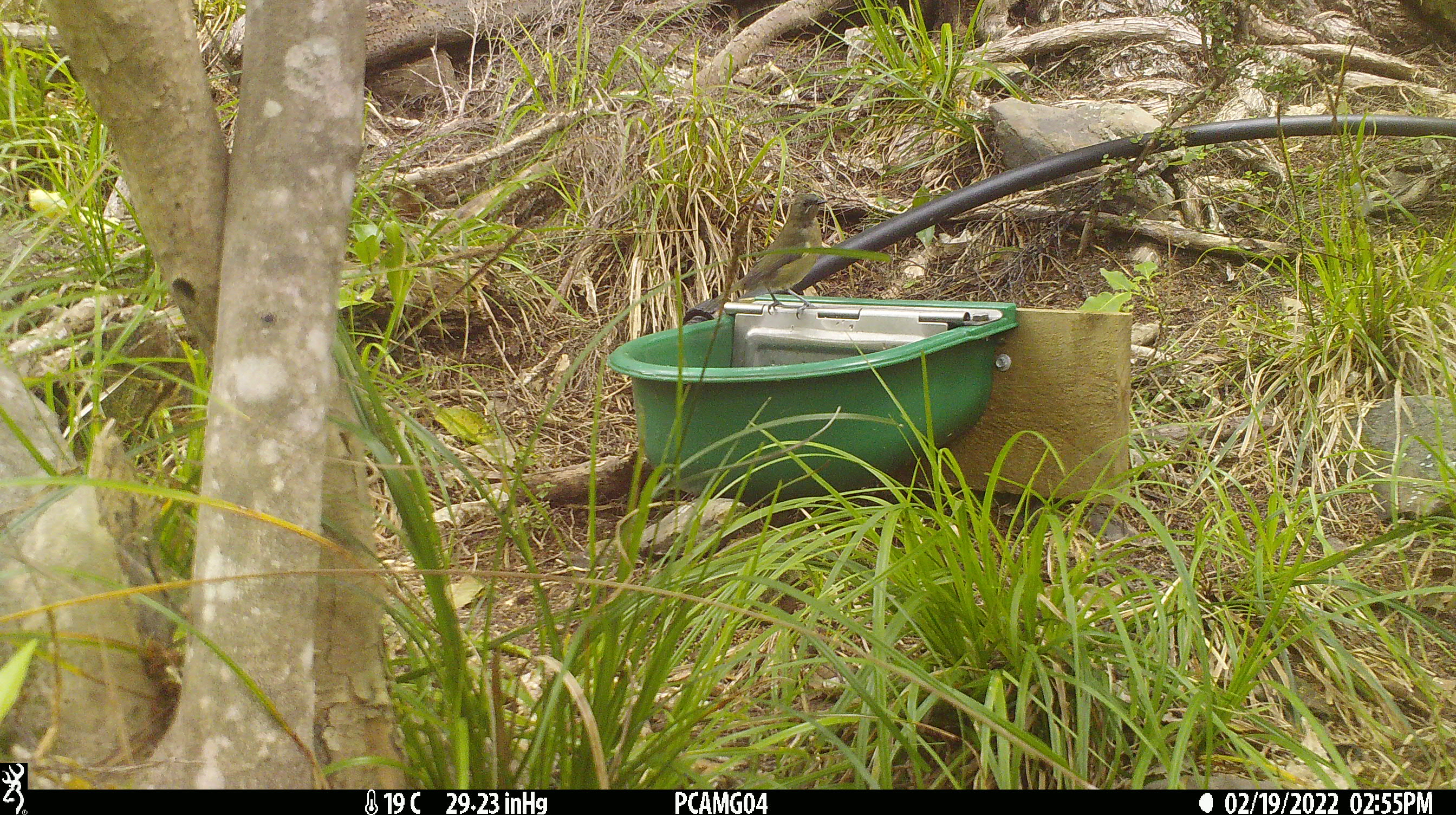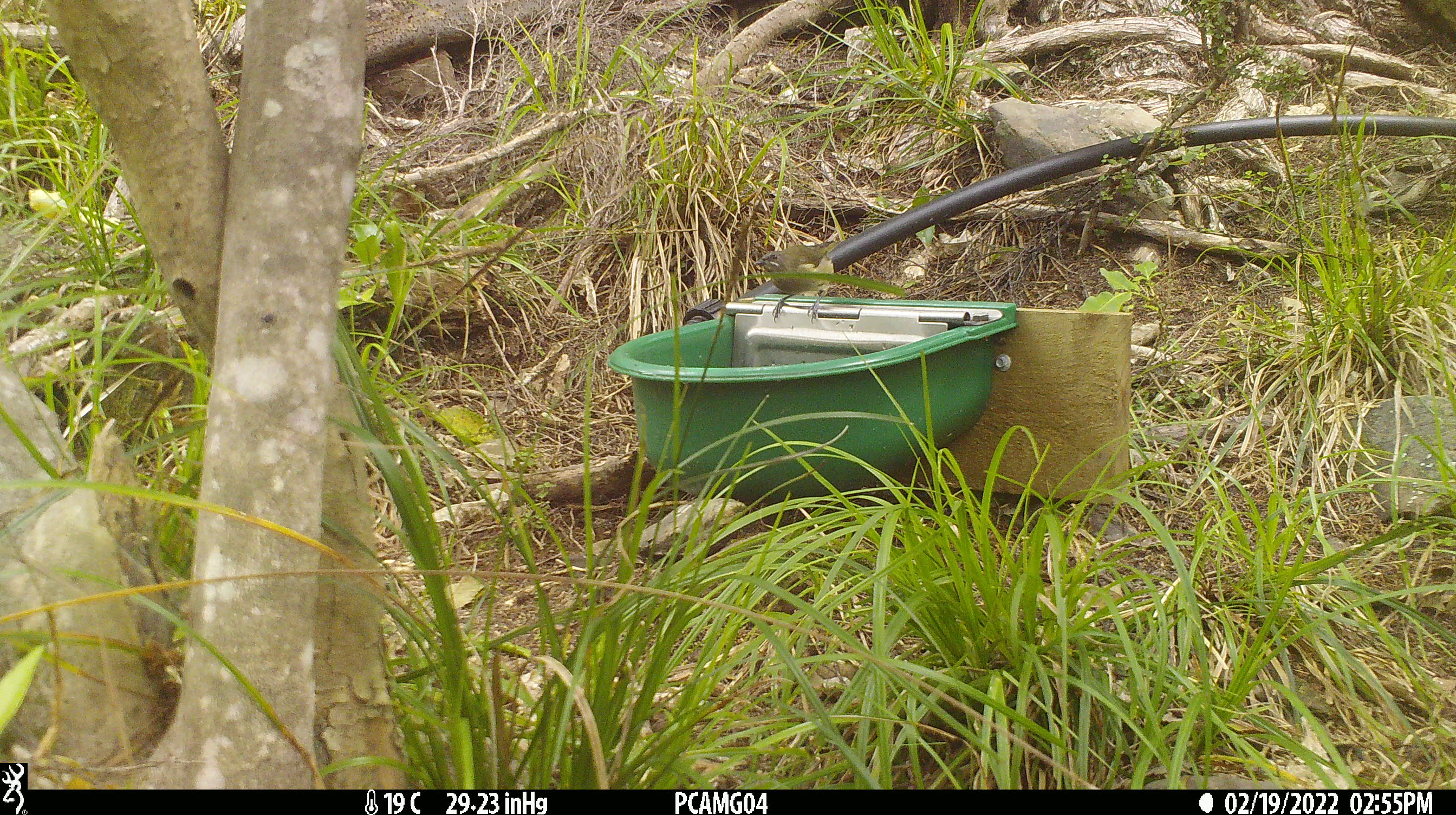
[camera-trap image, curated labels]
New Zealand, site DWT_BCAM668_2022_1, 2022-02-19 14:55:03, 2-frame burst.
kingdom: Animalia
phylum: Chordata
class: Aves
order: Passeriformes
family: Meliphagidae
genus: Anthornis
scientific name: Anthornis melanura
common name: new zealand bellbird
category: bellbird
Bellbird (new zealand bellbird) (Anthornis melanura).